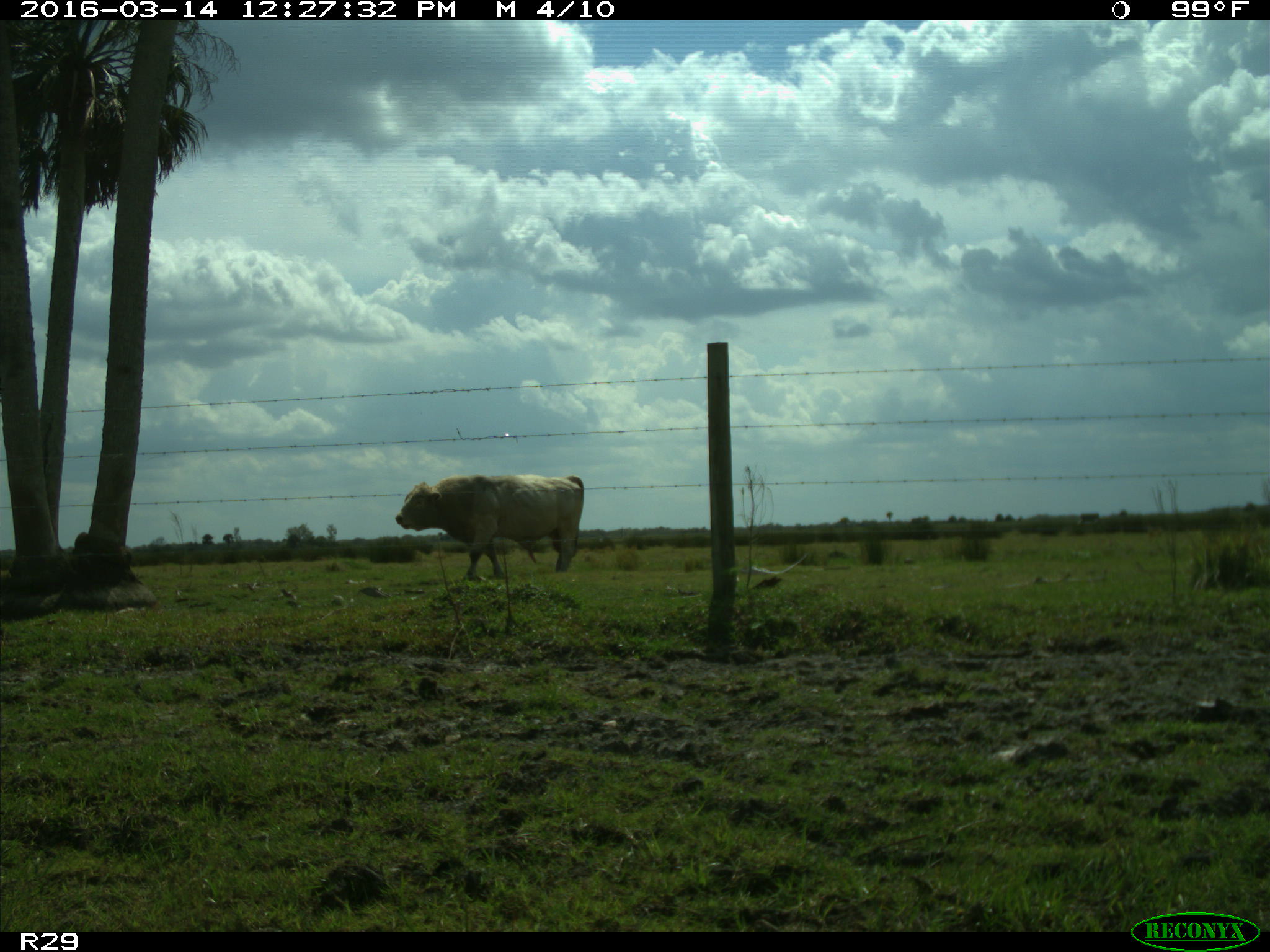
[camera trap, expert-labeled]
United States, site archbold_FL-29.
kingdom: Animalia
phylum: Chordata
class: Mammalia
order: Artiodactyla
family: Bovidae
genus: Bos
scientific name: Bos taurus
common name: domestic cow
Bos taurus (domestic cow).